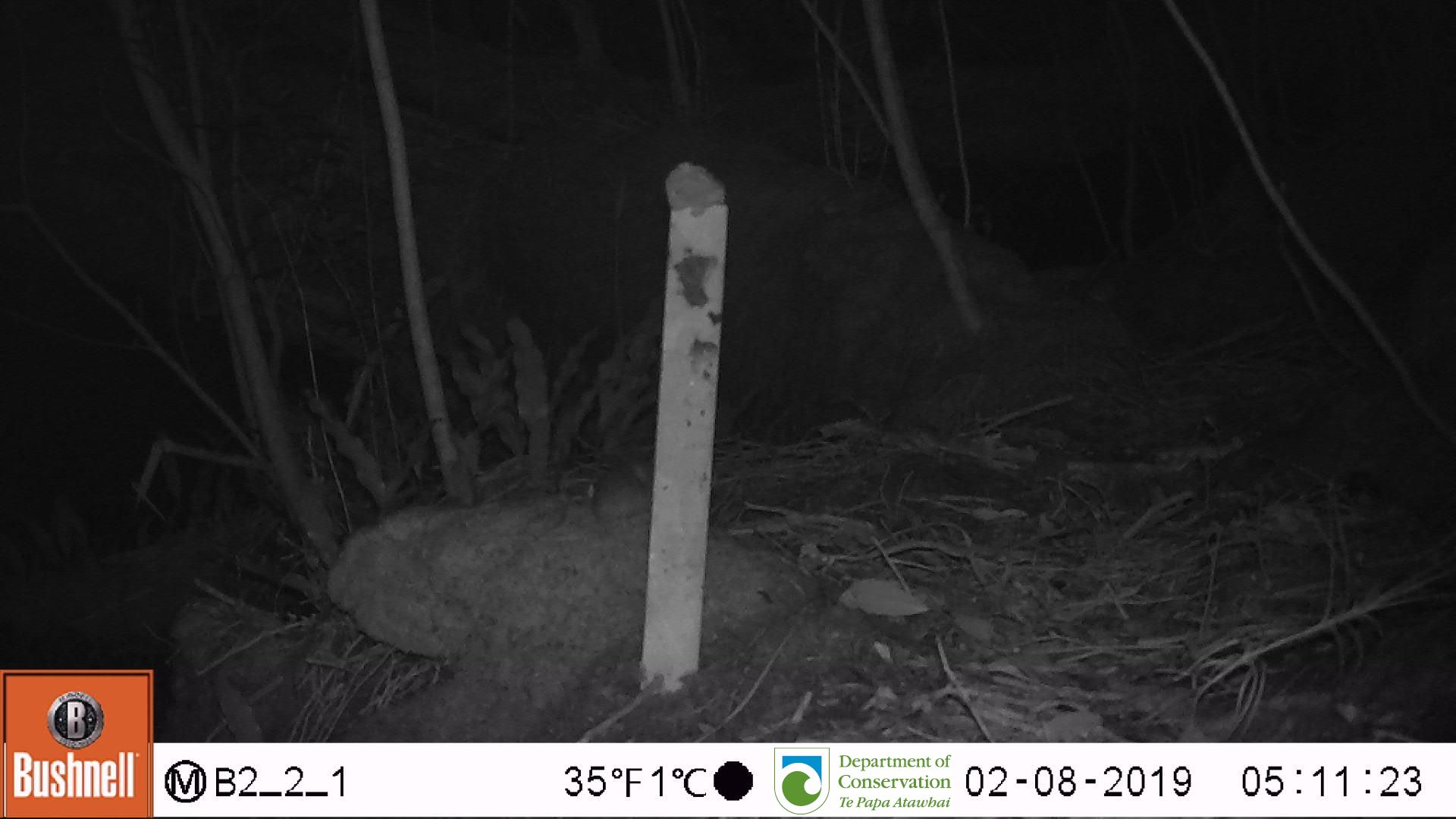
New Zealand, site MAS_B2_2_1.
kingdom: Animalia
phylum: Chordata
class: Mammalia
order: Rodentia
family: Muridae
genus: Mus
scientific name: Mus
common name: mouse